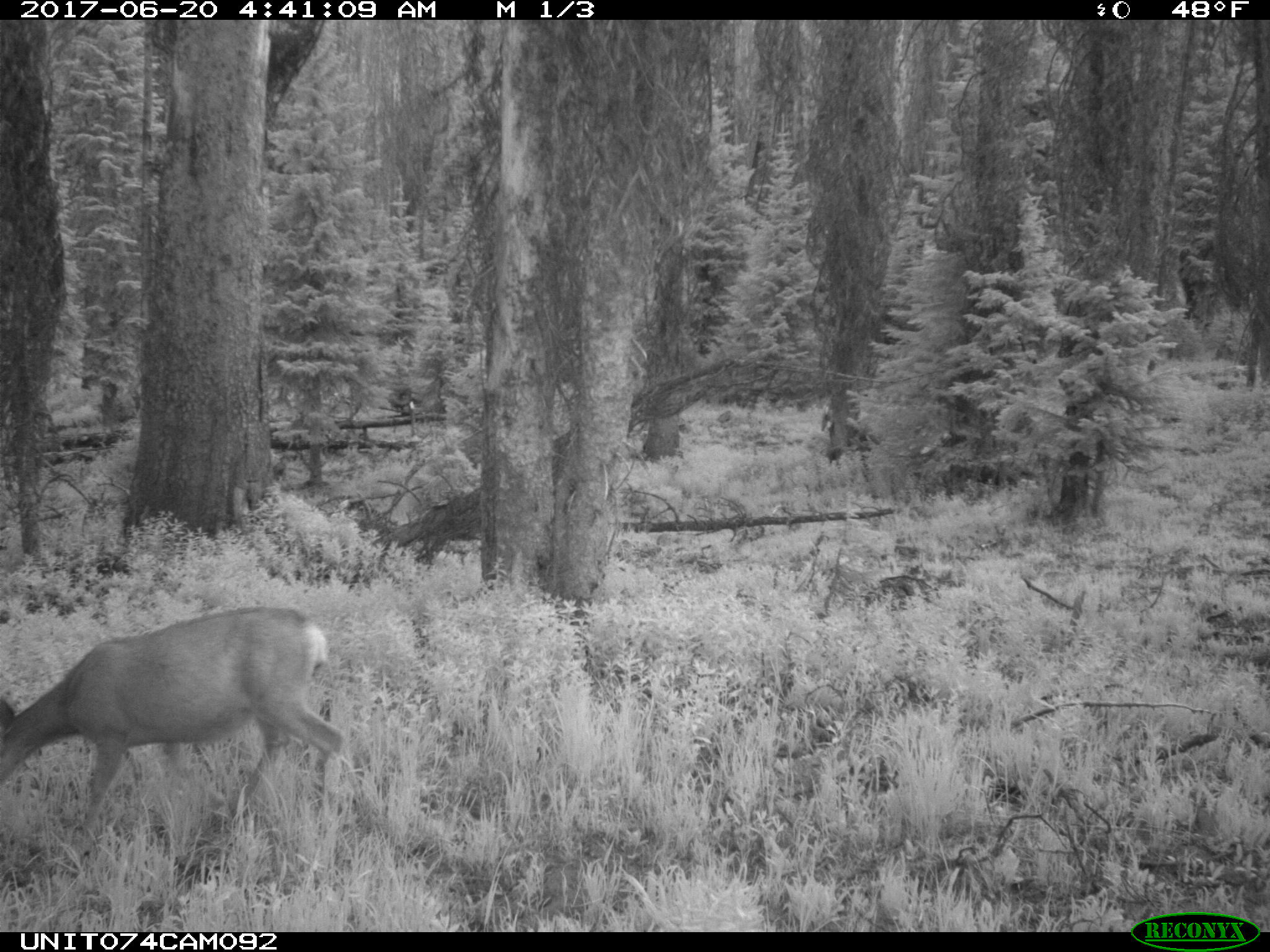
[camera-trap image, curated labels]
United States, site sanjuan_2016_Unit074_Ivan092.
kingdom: Animalia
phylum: Chordata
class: Mammalia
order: Artiodactyla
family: Cervidae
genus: Odocoileus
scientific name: Odocoileus hemionus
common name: mule deer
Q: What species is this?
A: Odocoileus hemionus (mule deer).